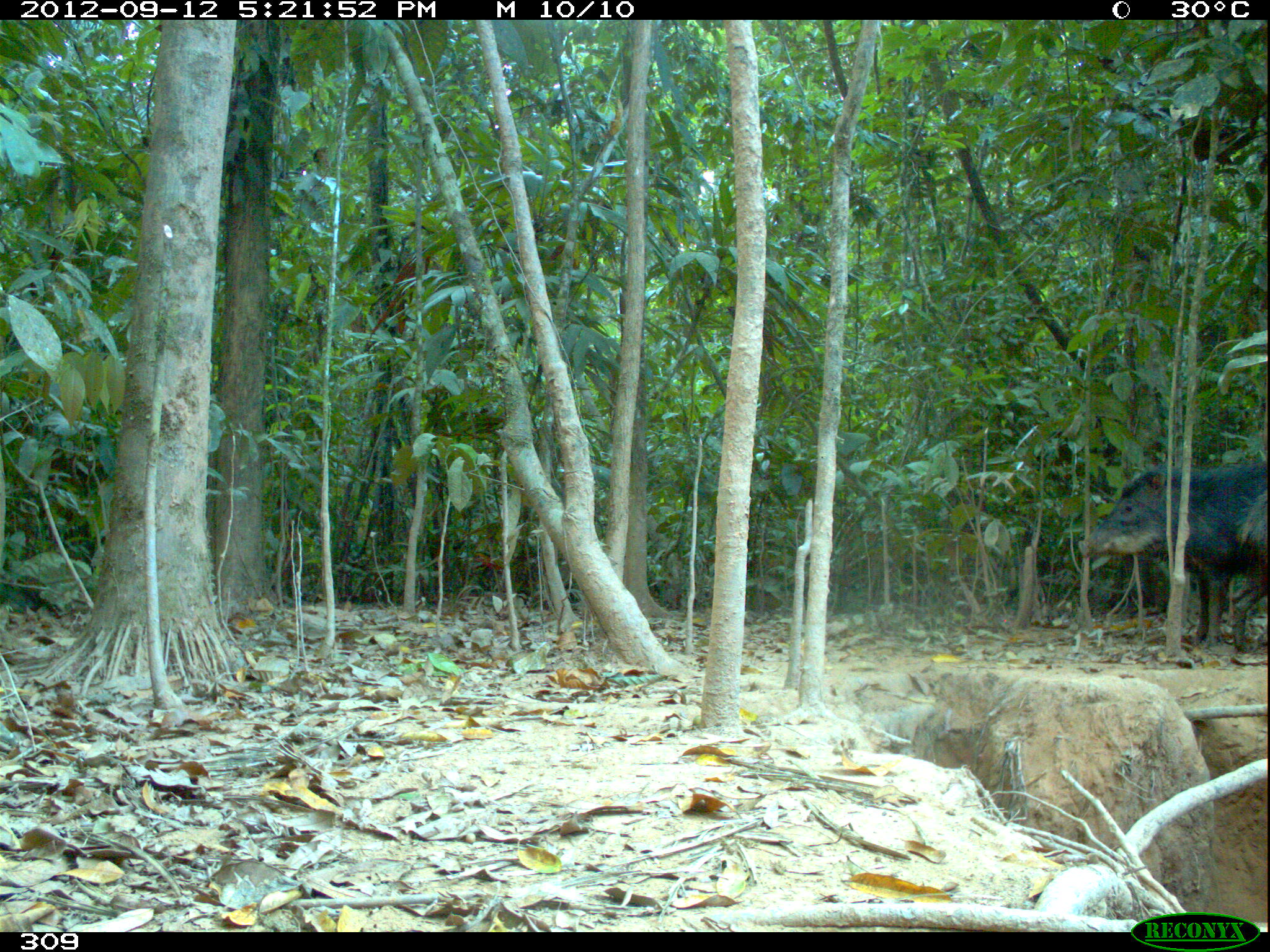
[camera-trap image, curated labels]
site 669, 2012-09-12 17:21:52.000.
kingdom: Animalia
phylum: Chordata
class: Mammalia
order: Artiodactyla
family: Tayassuidae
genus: Tayassu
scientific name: Tayassu pecari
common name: white-lipped peccary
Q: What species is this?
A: Tayassu pecari (white-lipped peccary).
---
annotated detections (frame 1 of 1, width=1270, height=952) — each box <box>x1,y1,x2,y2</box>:
tayassu pecari: <box>1077,459,1266,648</box>; <box>1231,490,1267,652</box>